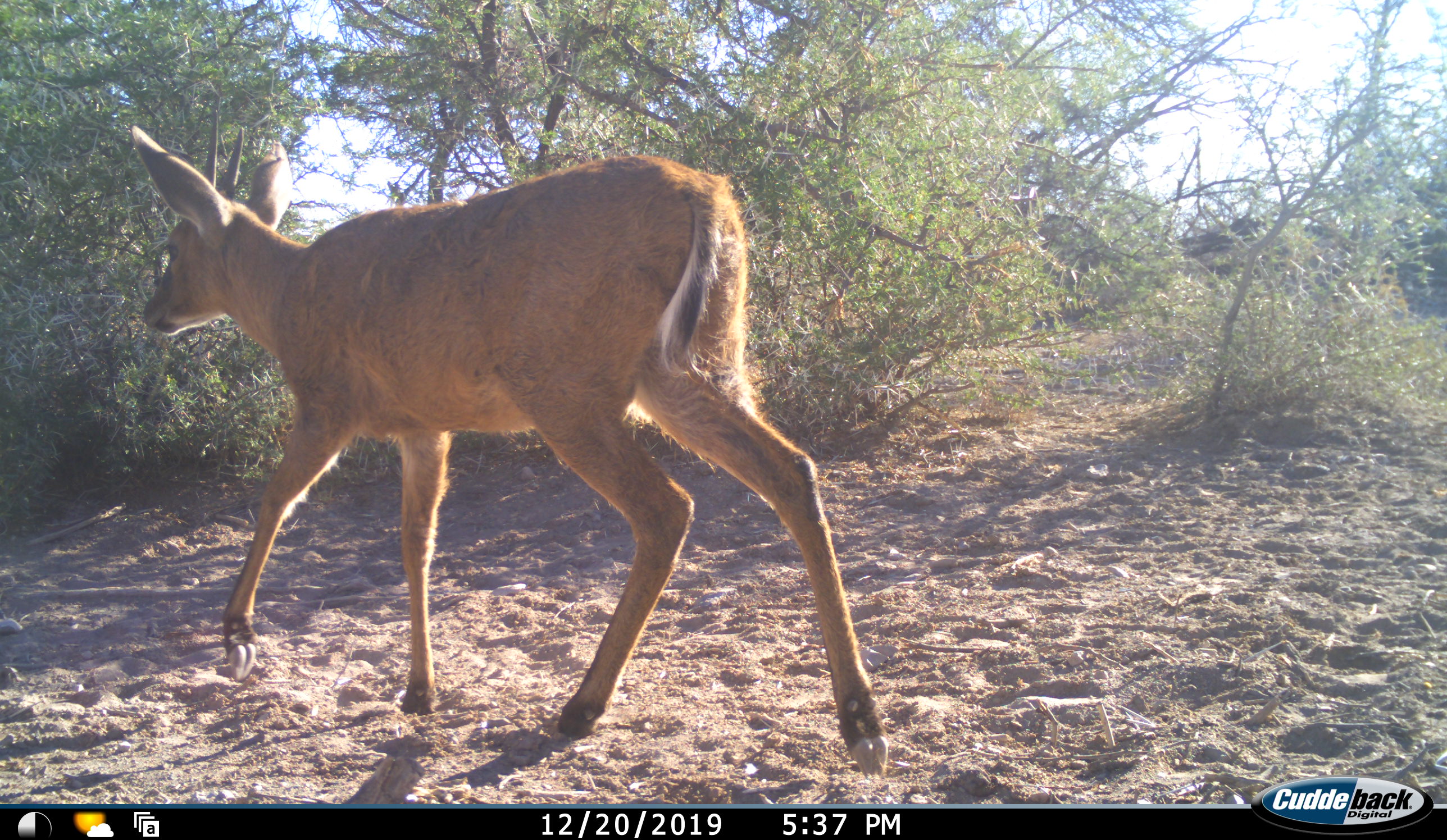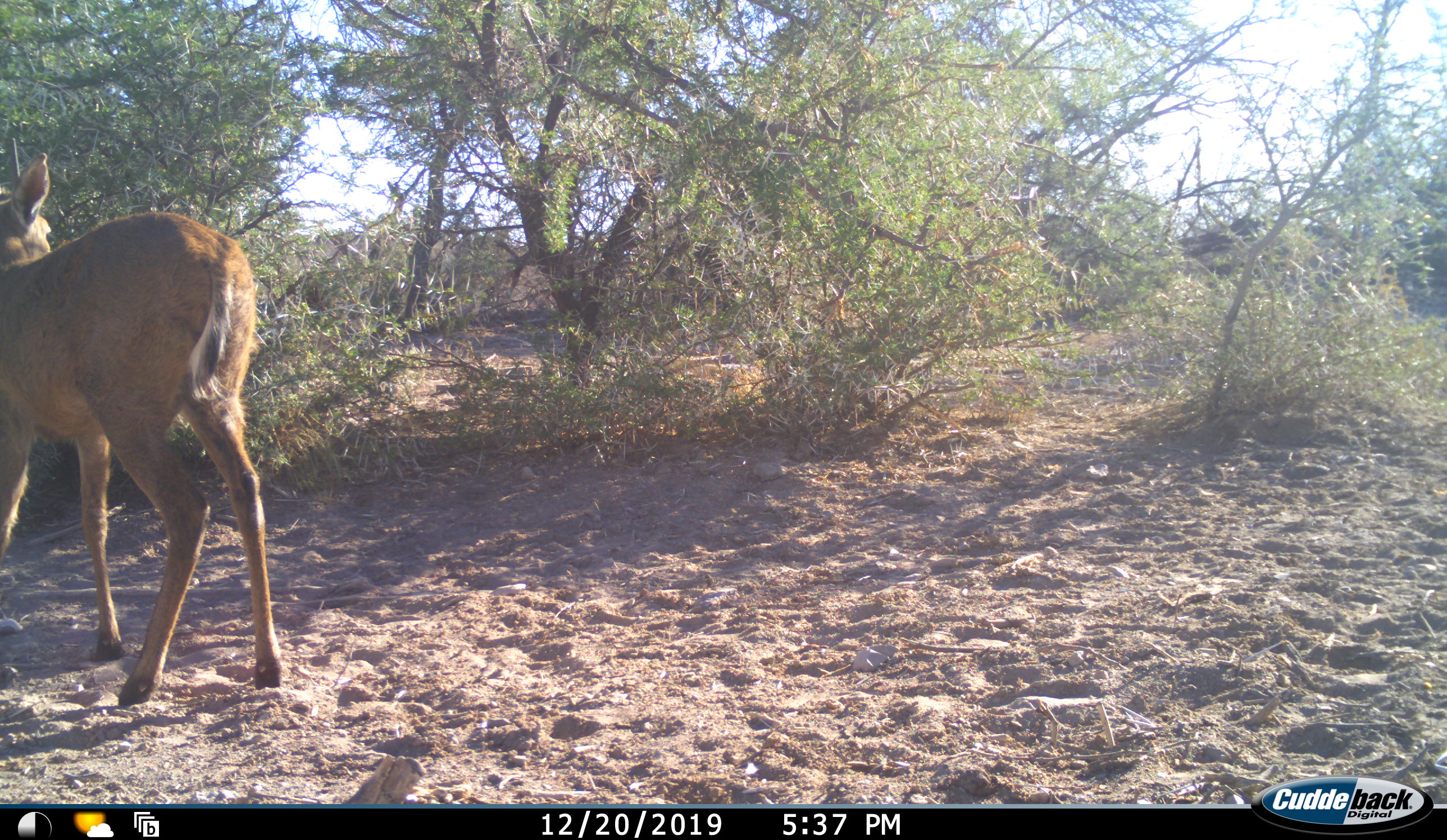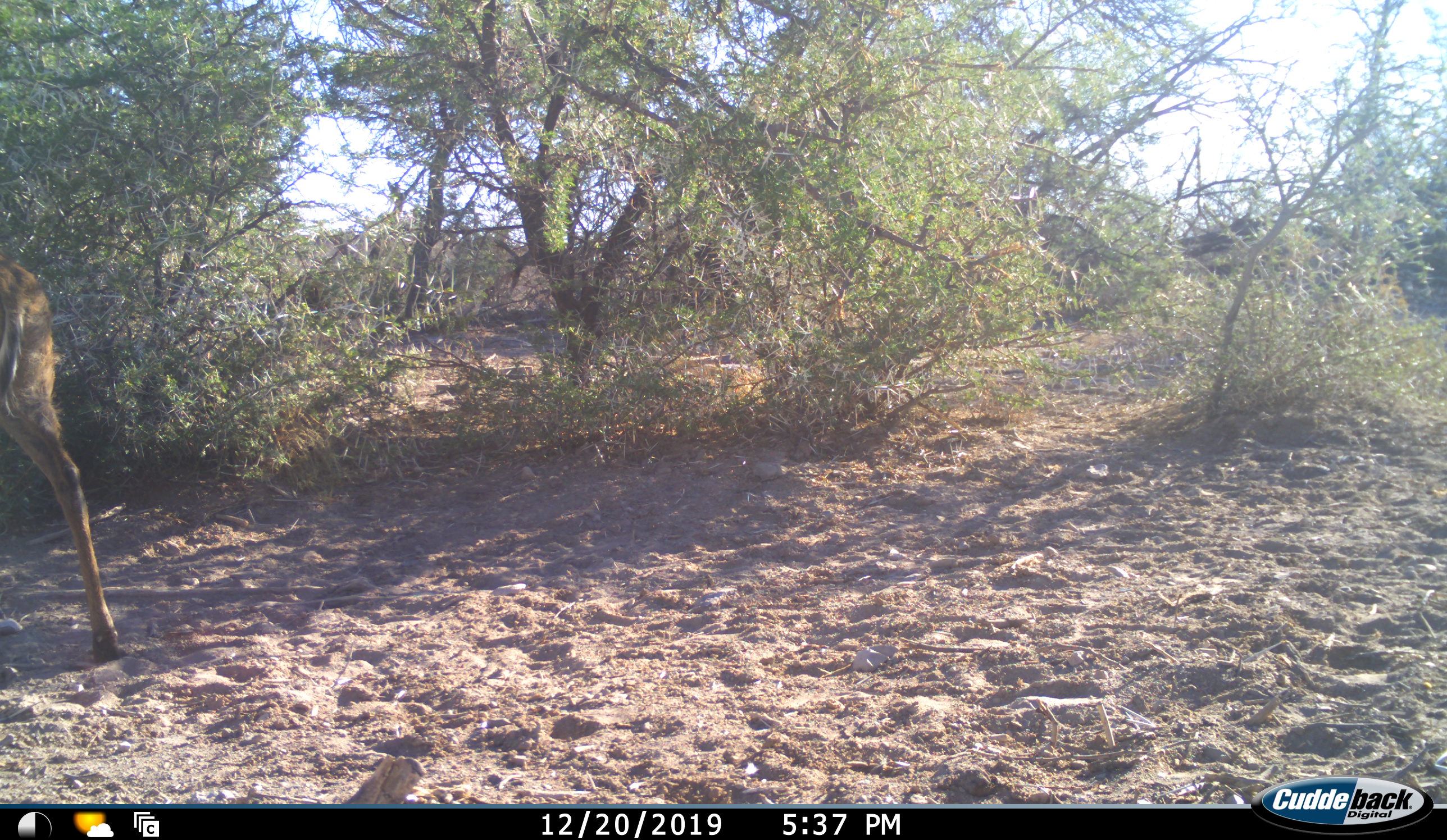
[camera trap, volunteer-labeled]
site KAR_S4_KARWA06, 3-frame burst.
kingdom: Animalia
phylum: Chordata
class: Mammalia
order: Artiodactyla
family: Bovidae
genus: Sylvicapra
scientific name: Sylvicapra grimmia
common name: common duiker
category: duikercommongrey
Duikercommongrey (common duiker) (Sylvicapra grimmia), count 1. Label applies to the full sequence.